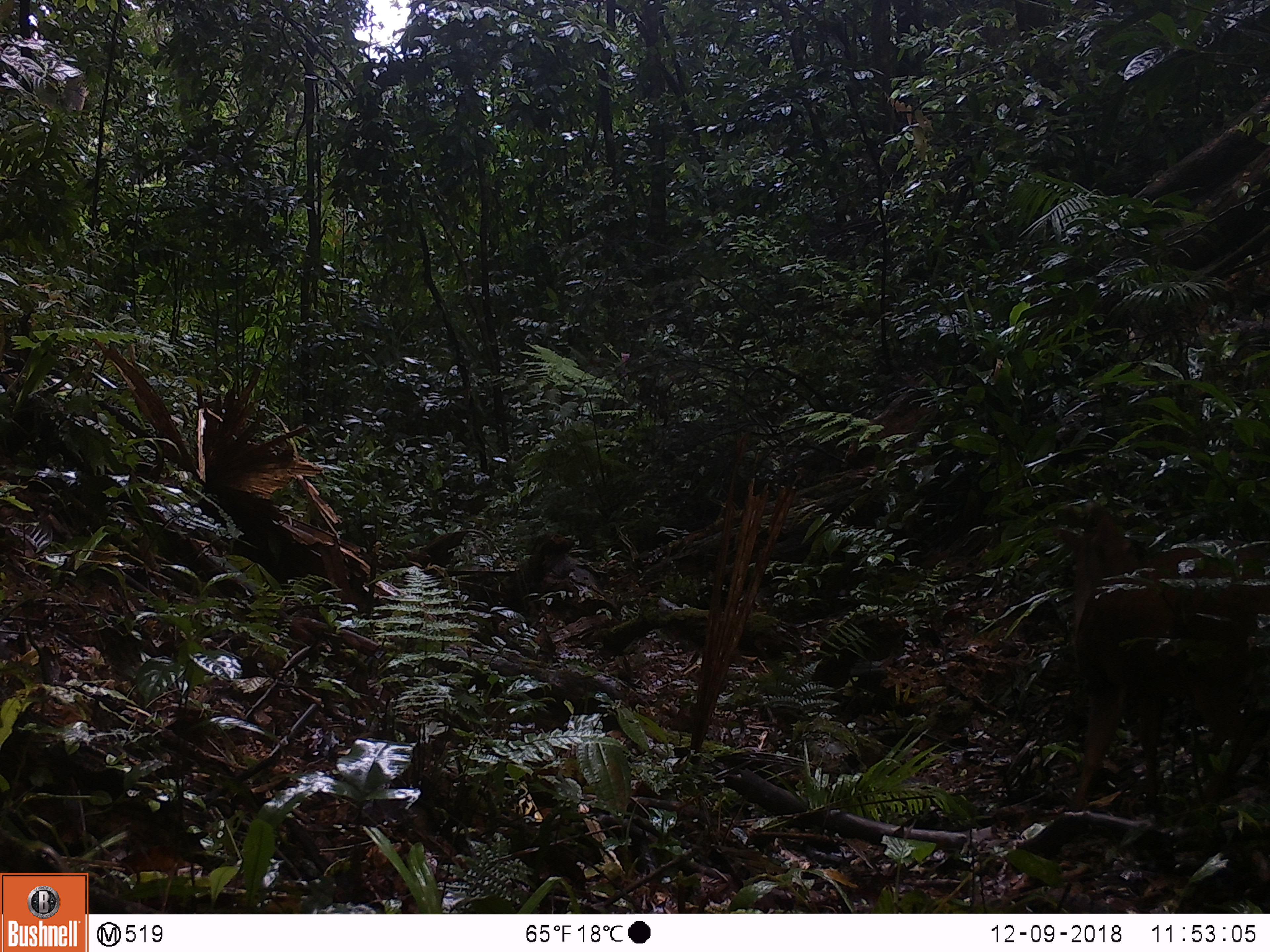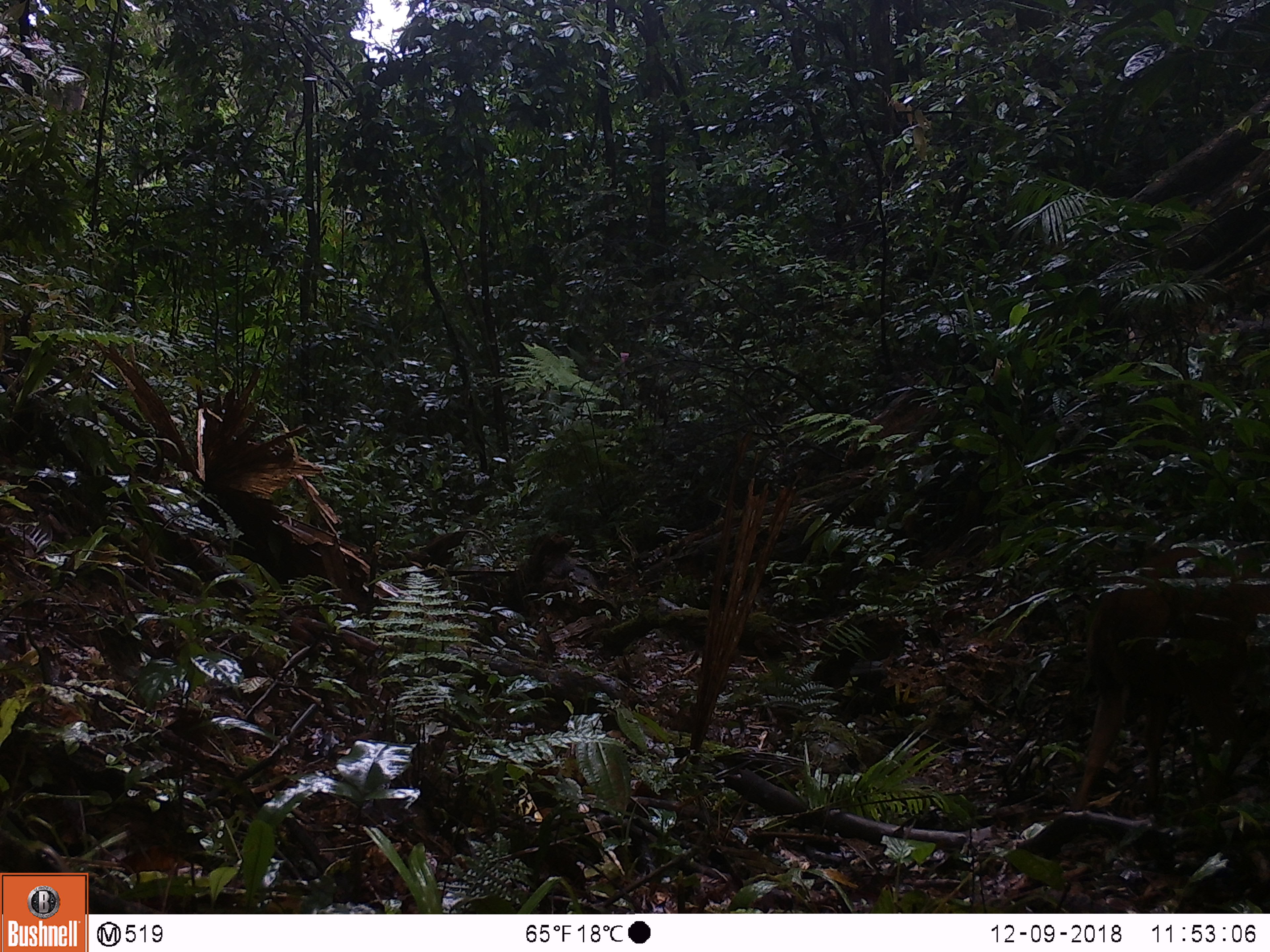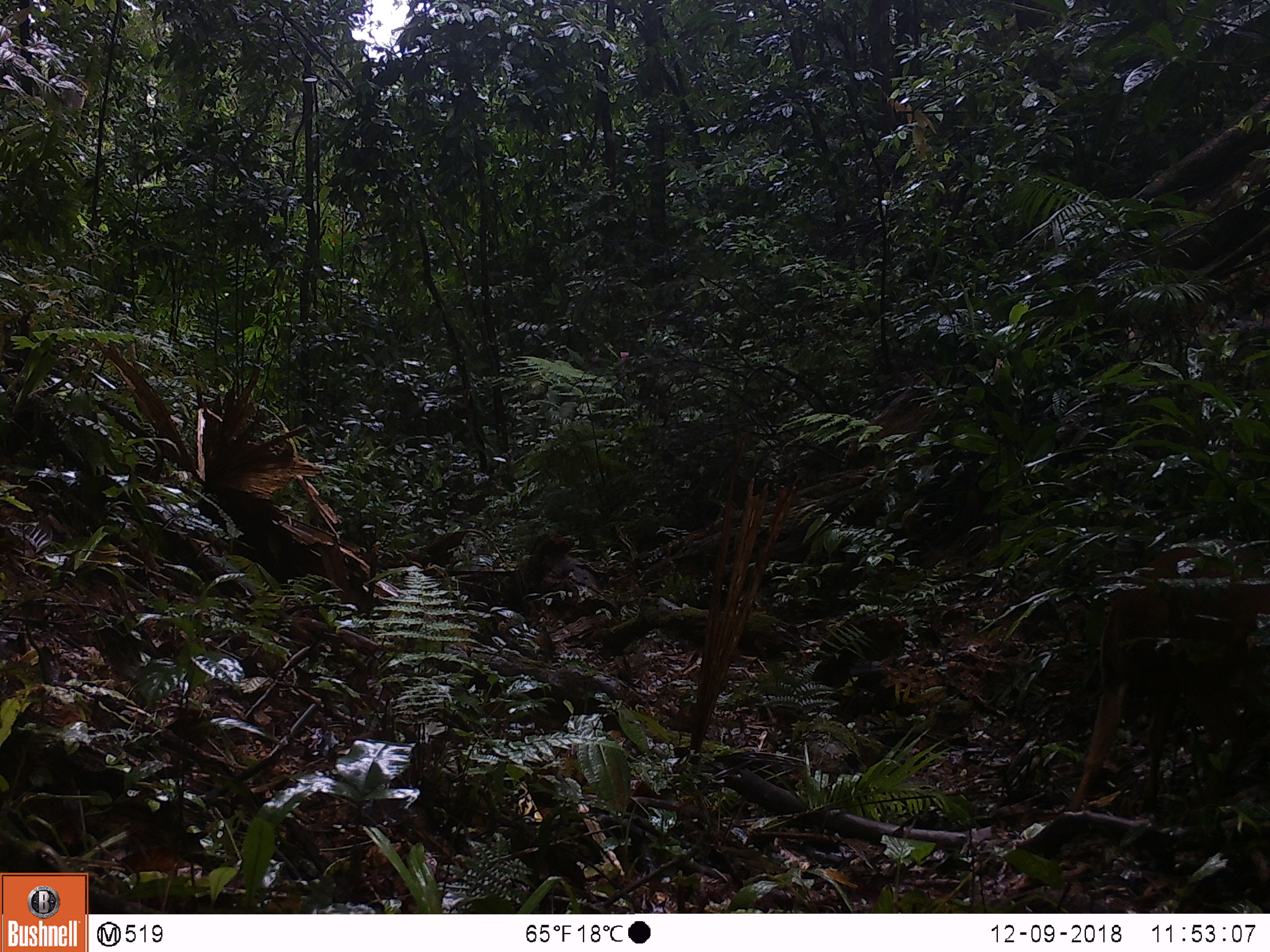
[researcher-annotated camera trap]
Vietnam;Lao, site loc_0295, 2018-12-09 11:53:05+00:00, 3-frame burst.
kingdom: Animalia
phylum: Chordata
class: Mammalia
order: Artiodactyla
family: Cervidae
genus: Muntiacus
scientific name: Muntiacus vuquangensis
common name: large-antlered muntjac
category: large antlered muntjac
Large antlered muntjac (large-antlered muntjac) (Muntiacus vuquangensis). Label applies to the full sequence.